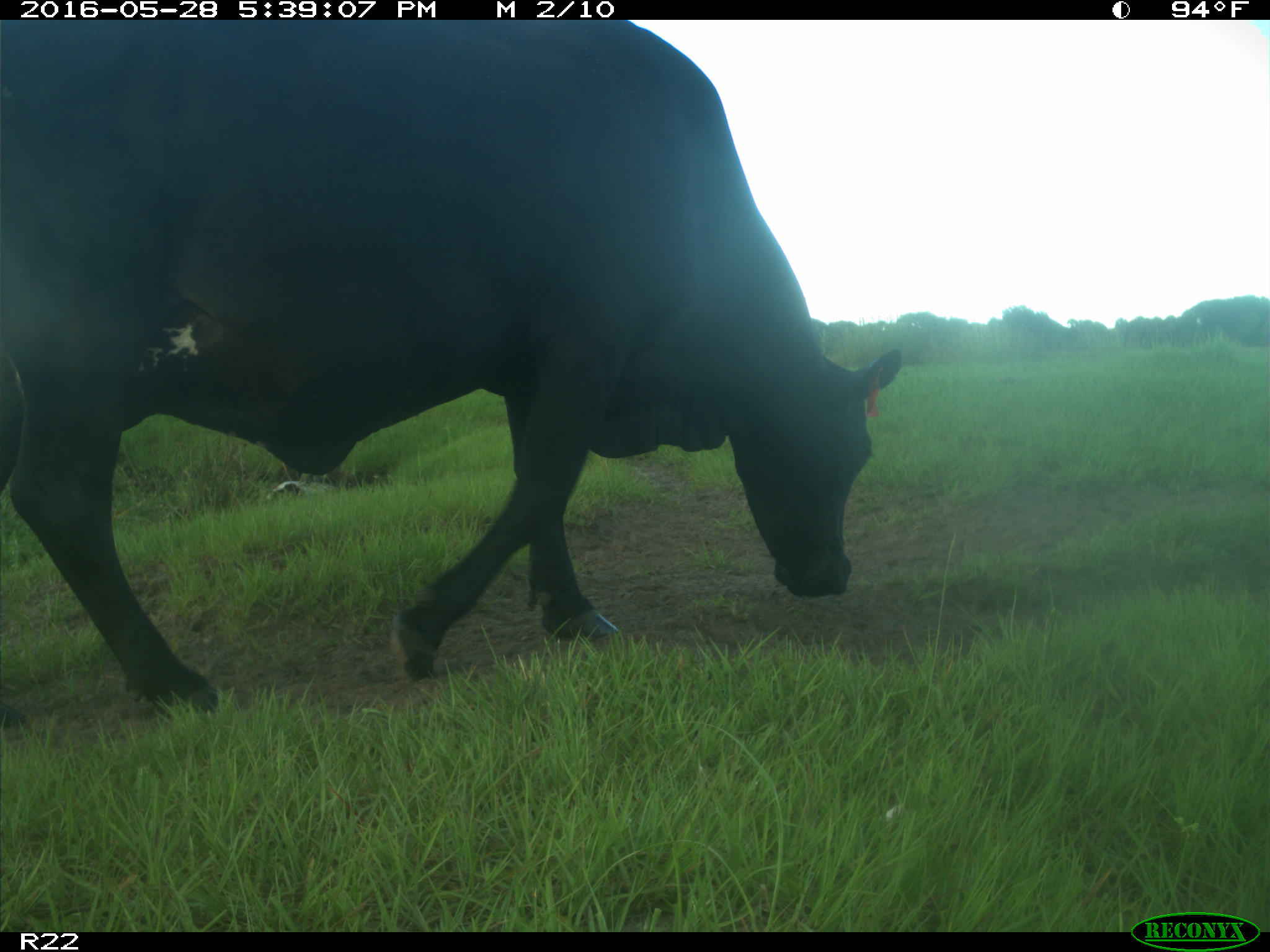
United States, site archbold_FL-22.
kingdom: Animalia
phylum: Chordata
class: Mammalia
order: Artiodactyla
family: Bovidae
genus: Bos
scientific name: Bos taurus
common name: domestic cow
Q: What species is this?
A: Bos taurus (domestic cow).